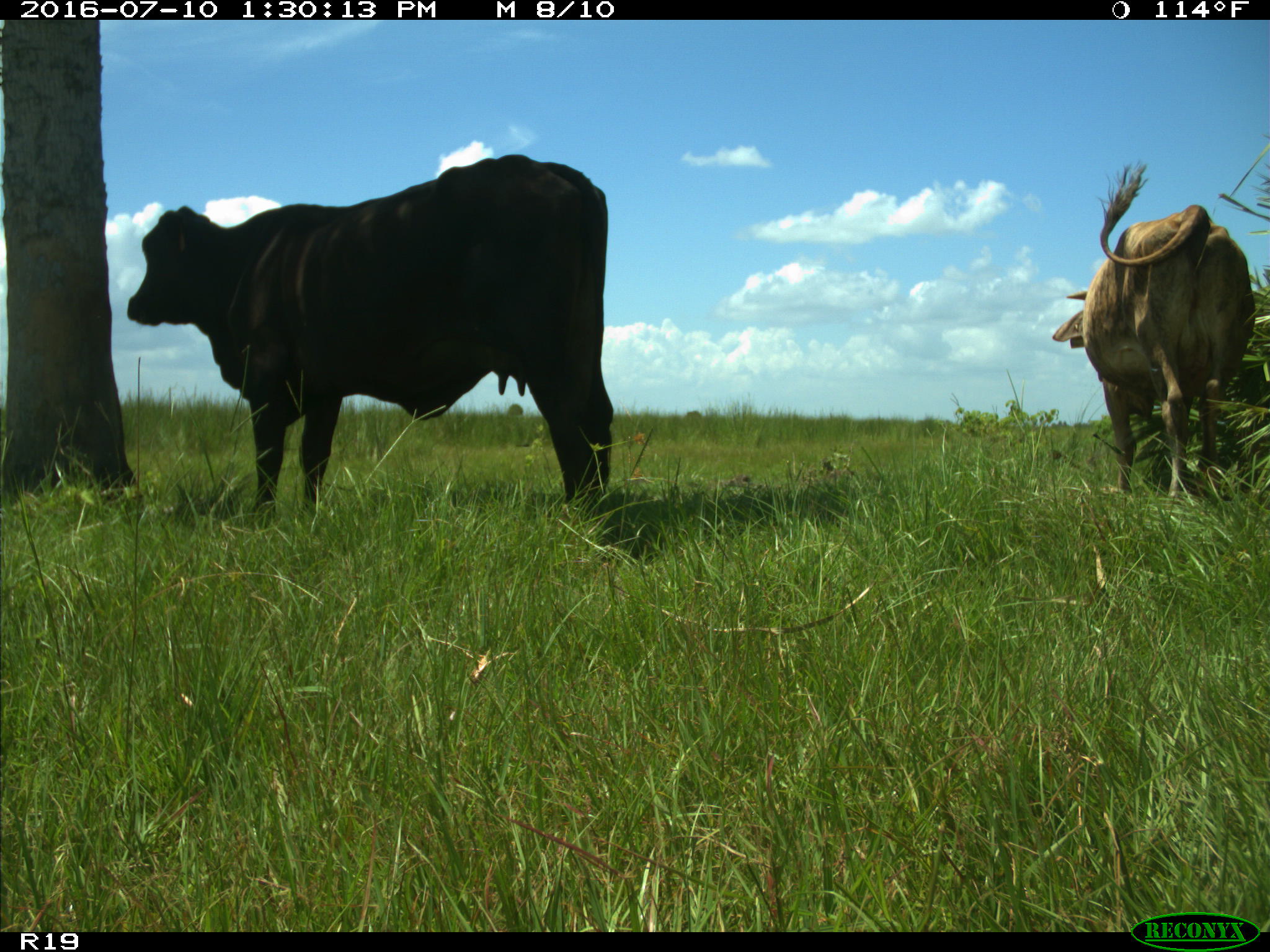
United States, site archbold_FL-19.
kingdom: Animalia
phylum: Chordata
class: Mammalia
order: Artiodactyla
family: Bovidae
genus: Bos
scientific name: Bos taurus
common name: domestic cow